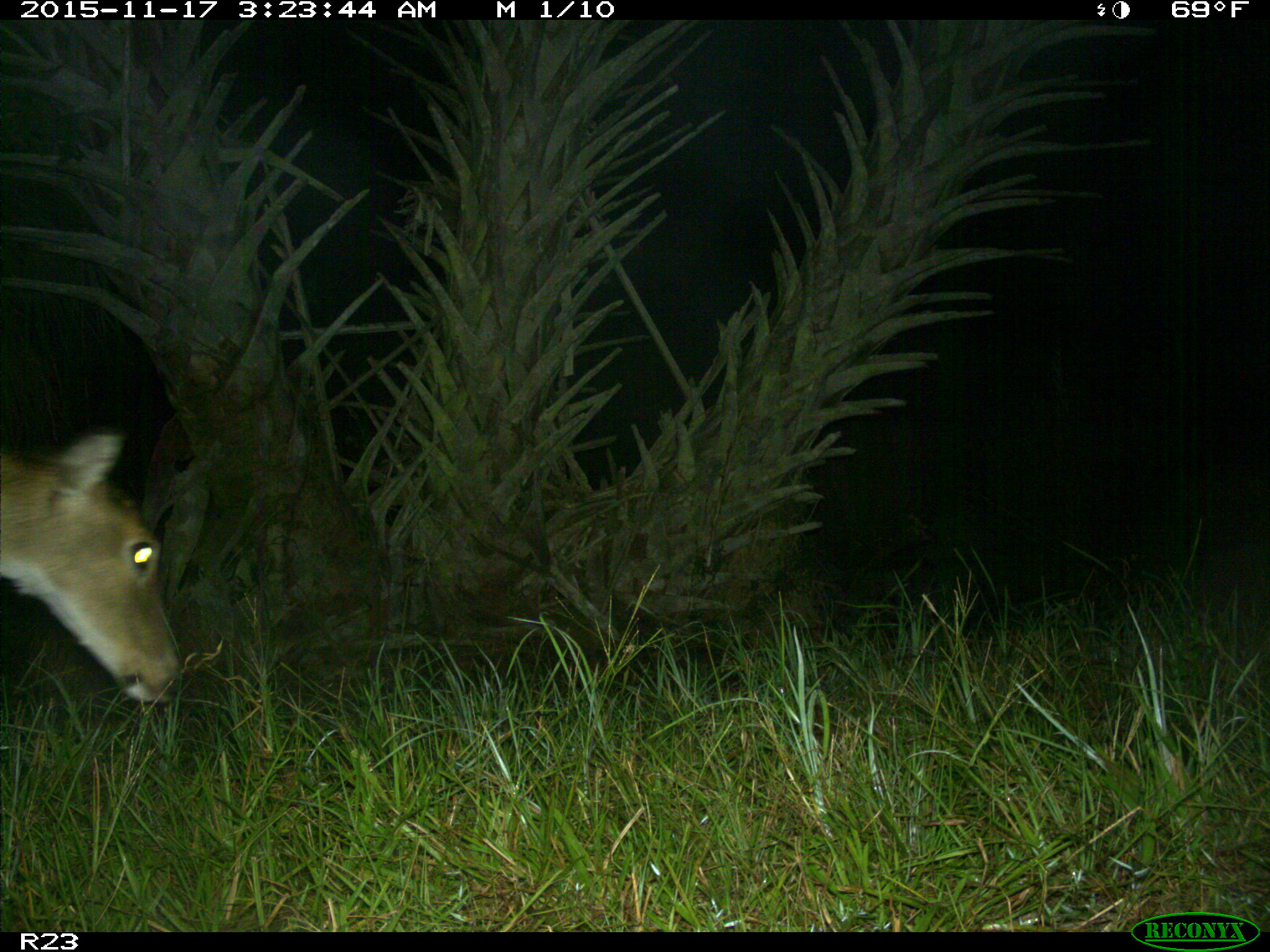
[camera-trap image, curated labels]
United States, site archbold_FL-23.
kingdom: Animalia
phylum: Chordata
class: Mammalia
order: Artiodactyla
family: Cervidae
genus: Odocoileus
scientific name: Odocoileus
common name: deer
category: unidentified deer